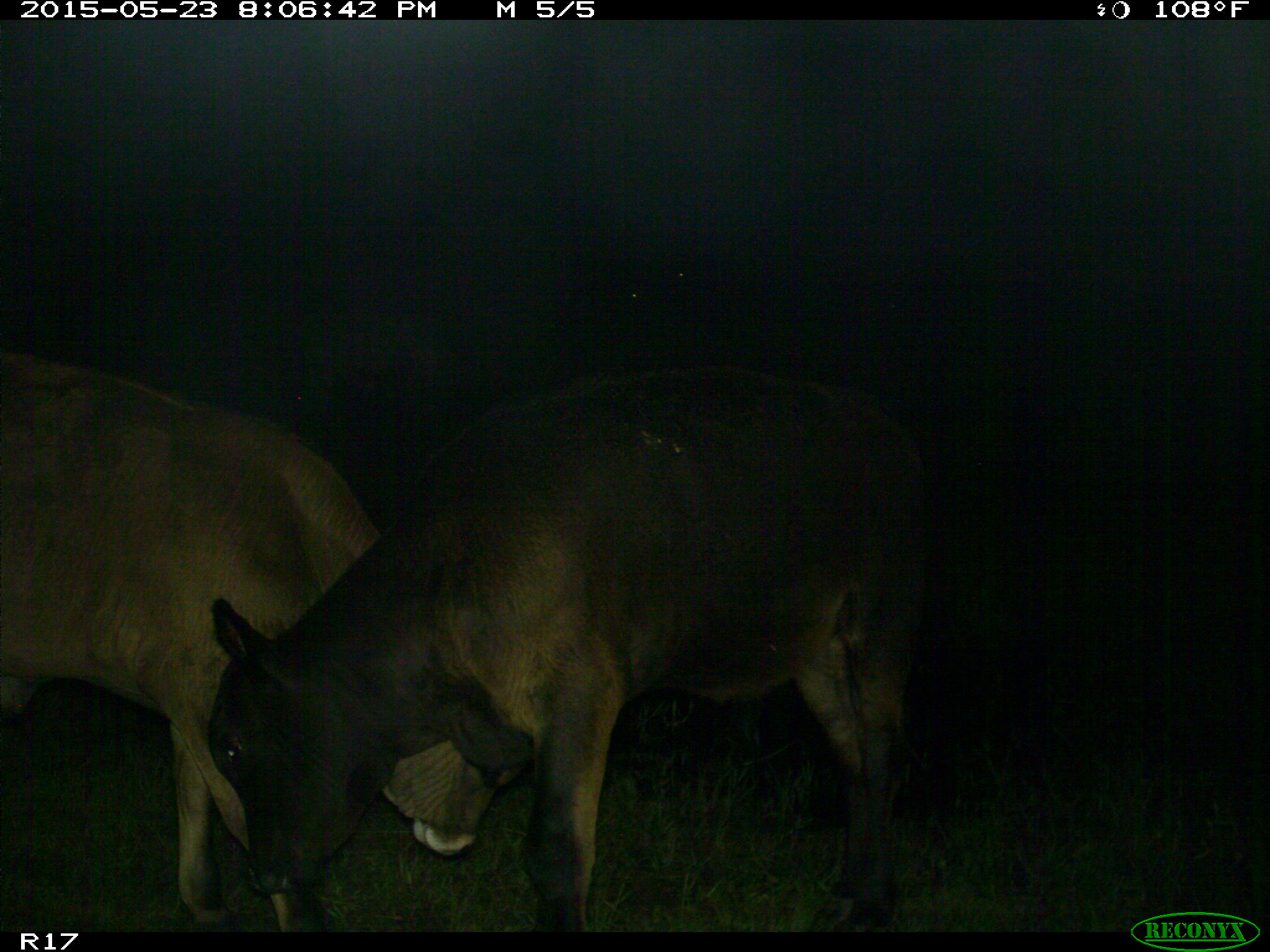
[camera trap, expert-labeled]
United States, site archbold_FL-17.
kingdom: Animalia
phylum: Chordata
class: Mammalia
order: Artiodactyla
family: Bovidae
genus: Bos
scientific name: Bos taurus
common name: domestic cow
Bos taurus (domestic cow).